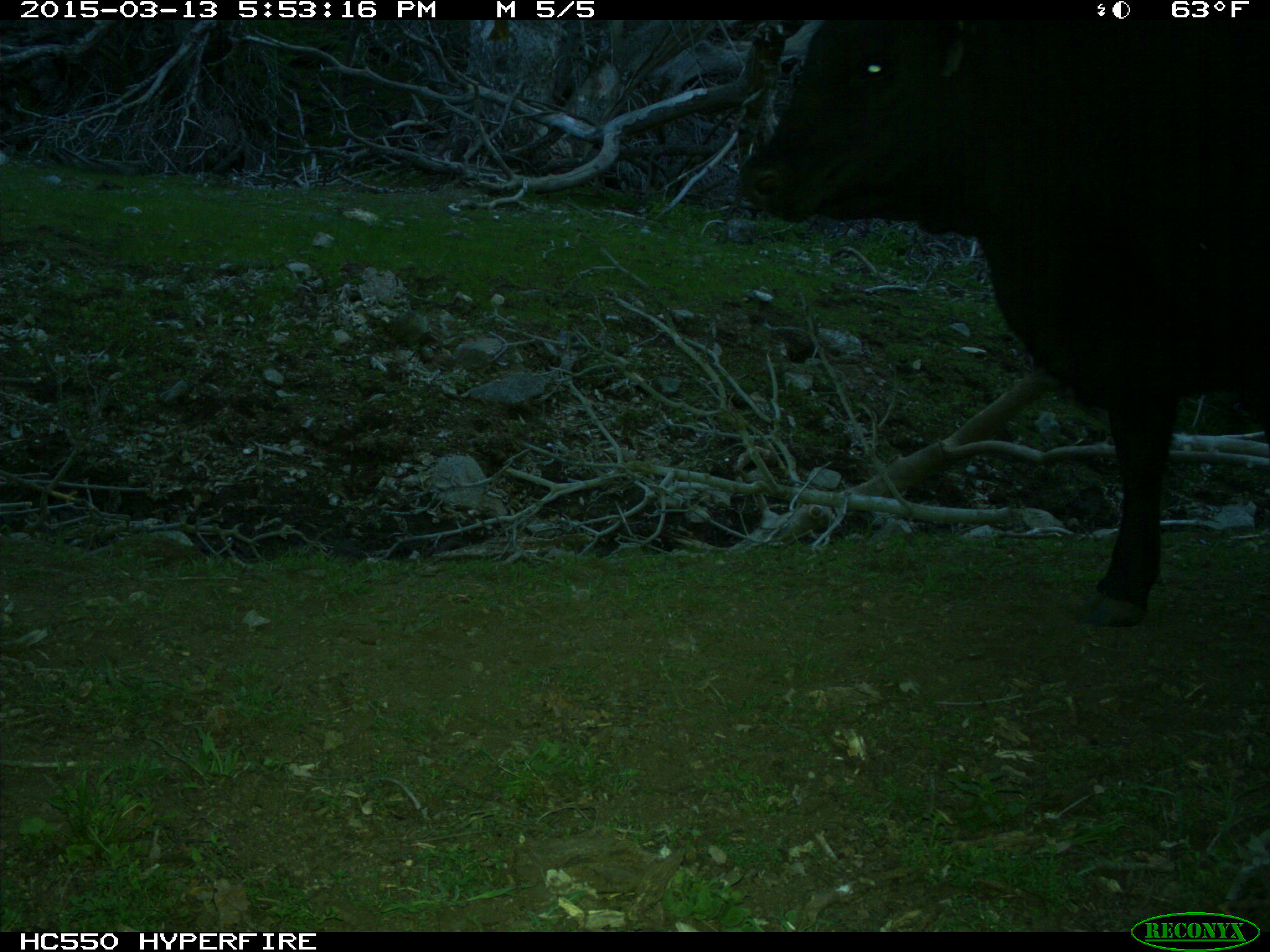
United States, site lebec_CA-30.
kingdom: Animalia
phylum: Chordata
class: Mammalia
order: Artiodactyla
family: Bovidae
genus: Bos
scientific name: Bos taurus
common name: domestic cow